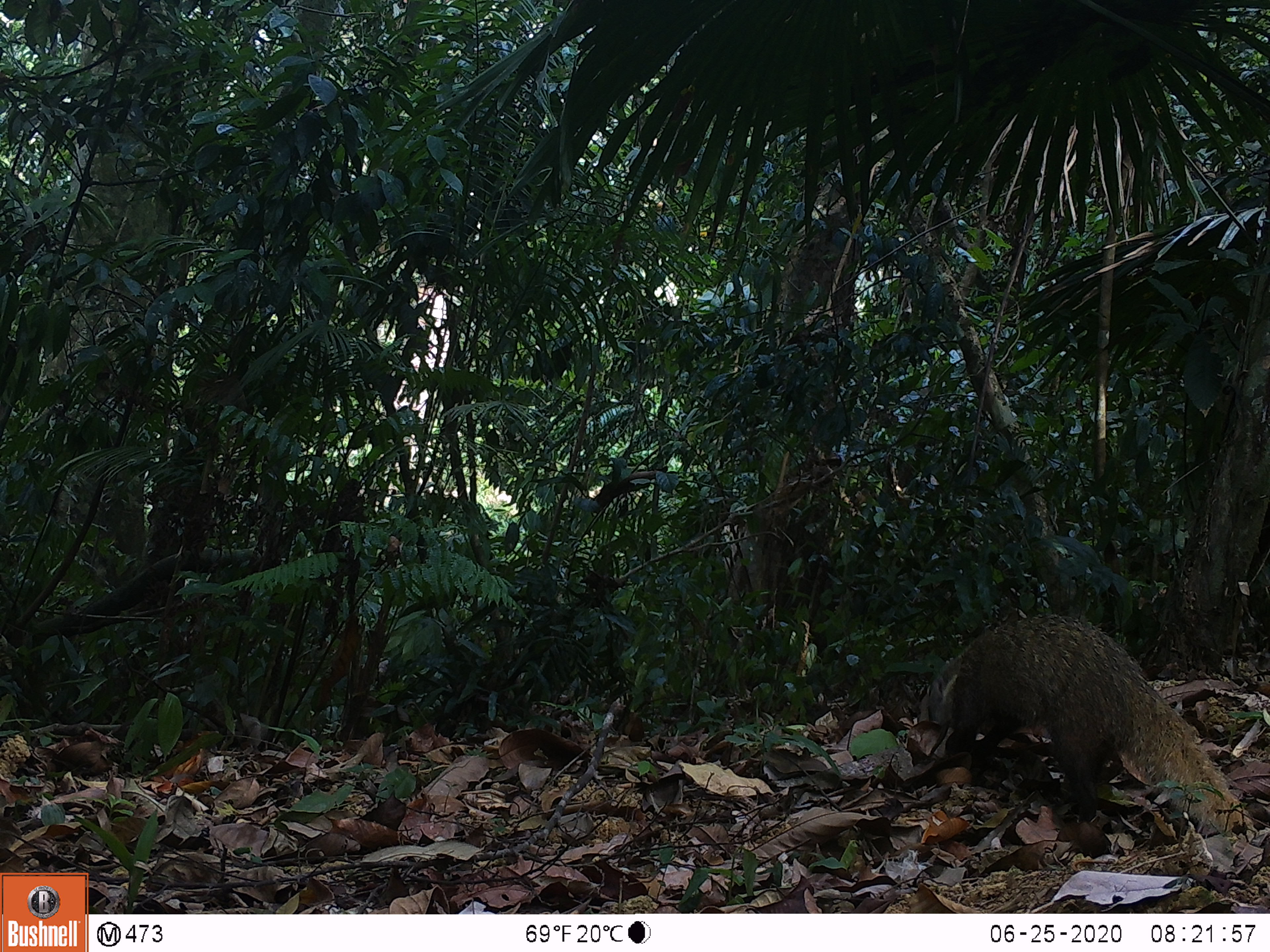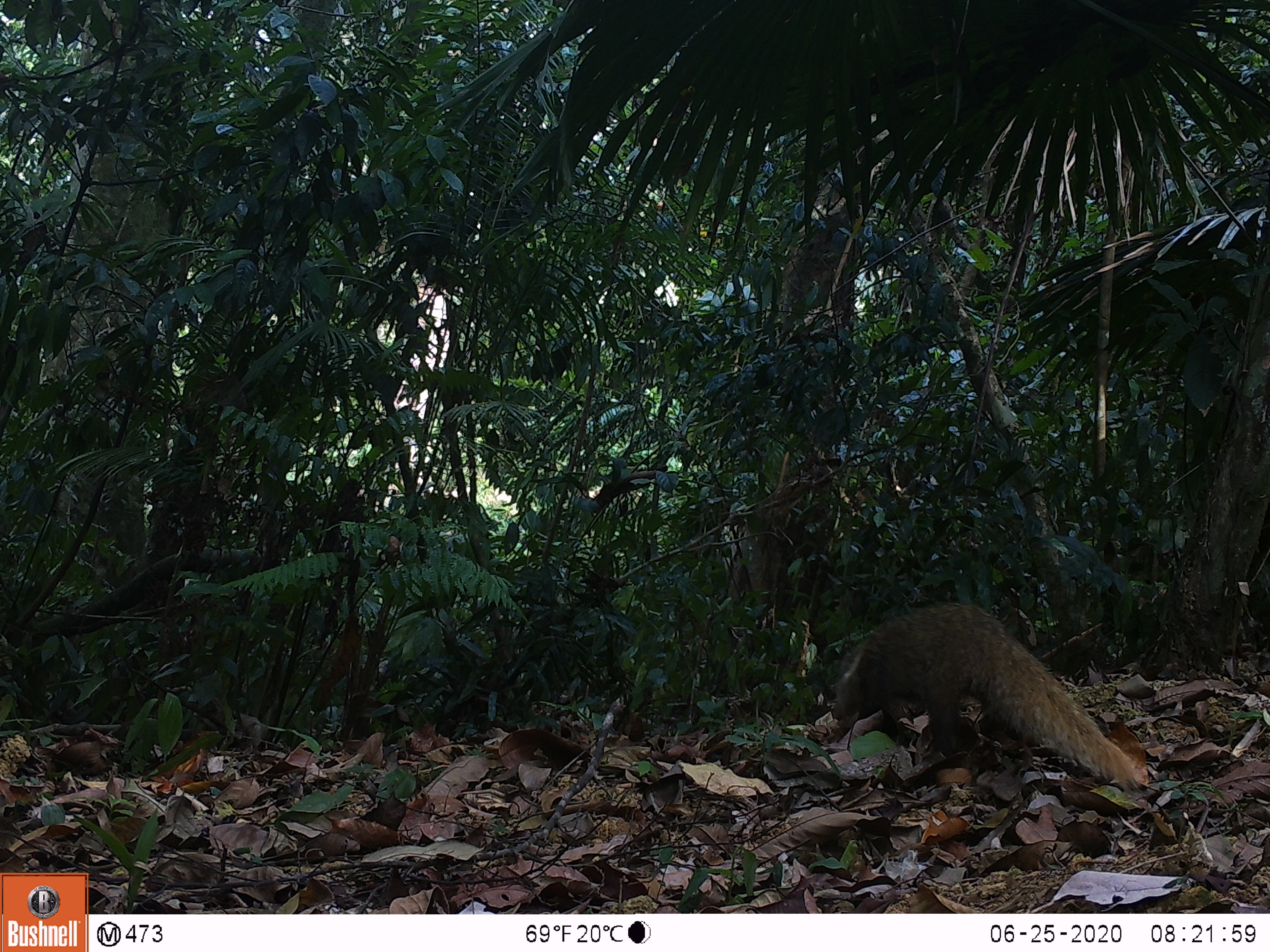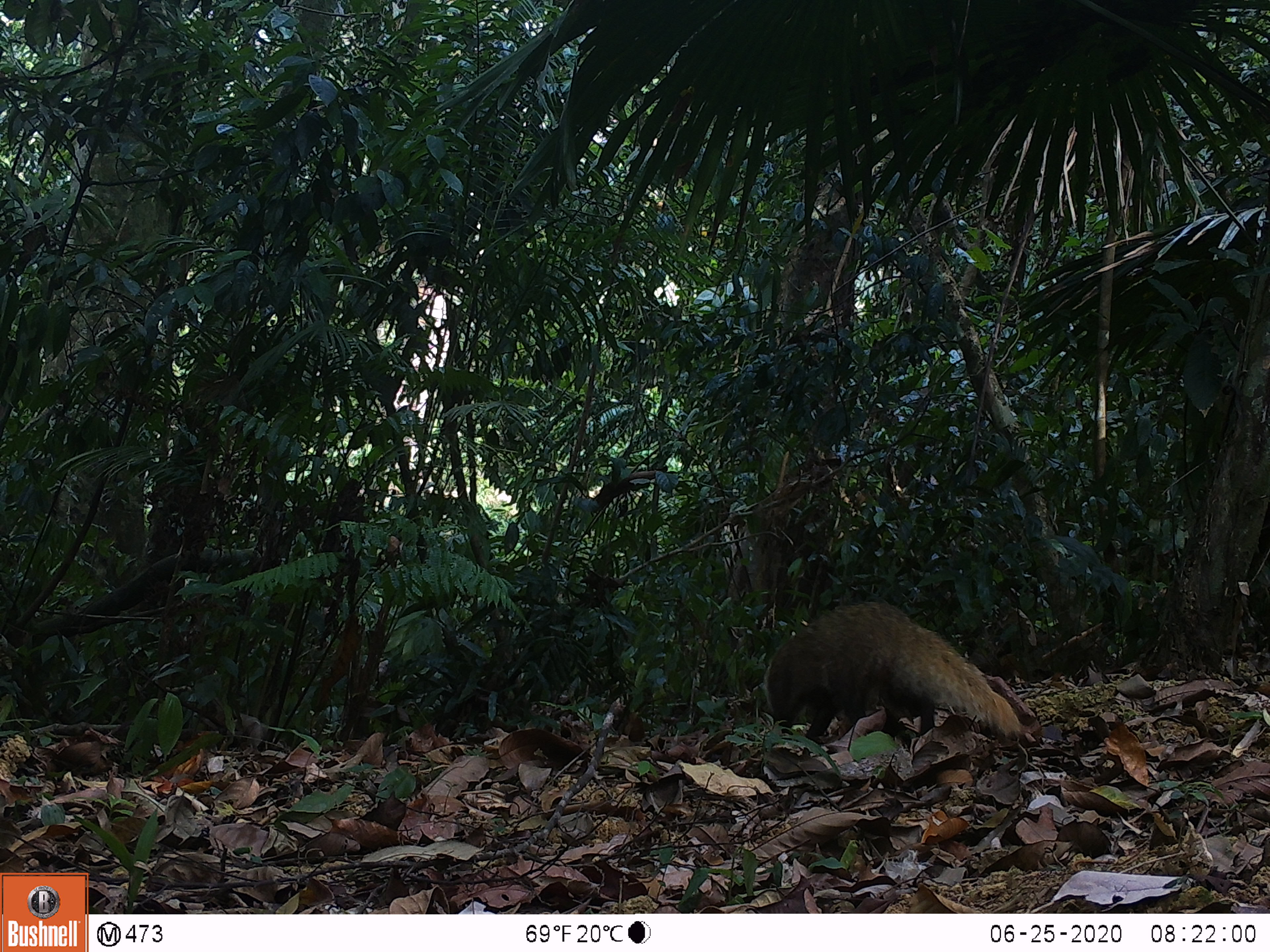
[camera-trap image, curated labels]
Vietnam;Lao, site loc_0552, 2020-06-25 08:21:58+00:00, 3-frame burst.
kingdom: Animalia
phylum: Chordata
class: Mammalia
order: Carnivora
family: Herpestidae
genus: Urva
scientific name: Urva urva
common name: crab-eating mongoose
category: crab eating mongoose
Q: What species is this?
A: Crab eating mongoose (crab-eating mongoose) (Urva urva).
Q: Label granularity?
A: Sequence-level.